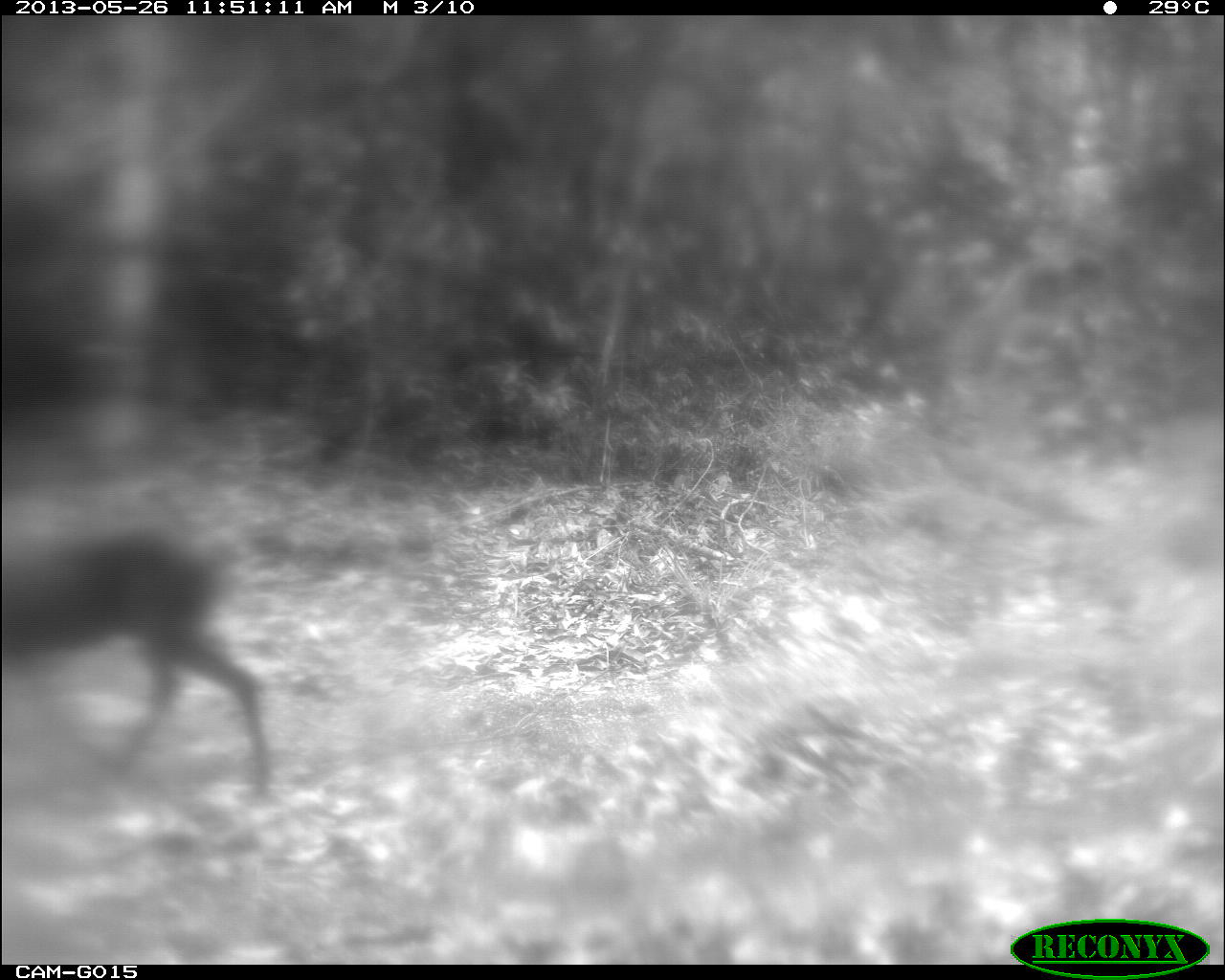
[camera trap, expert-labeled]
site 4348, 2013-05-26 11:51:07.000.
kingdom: Animalia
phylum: Chordata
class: Mammalia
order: Artiodactyla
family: Cervidae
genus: Mazama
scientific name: Mazama temama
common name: central american red brocket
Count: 1.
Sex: male.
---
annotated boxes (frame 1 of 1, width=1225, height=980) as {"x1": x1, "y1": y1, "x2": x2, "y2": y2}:
mazama temama: {"x1": 0, "y1": 512, "x2": 274, "y2": 805}